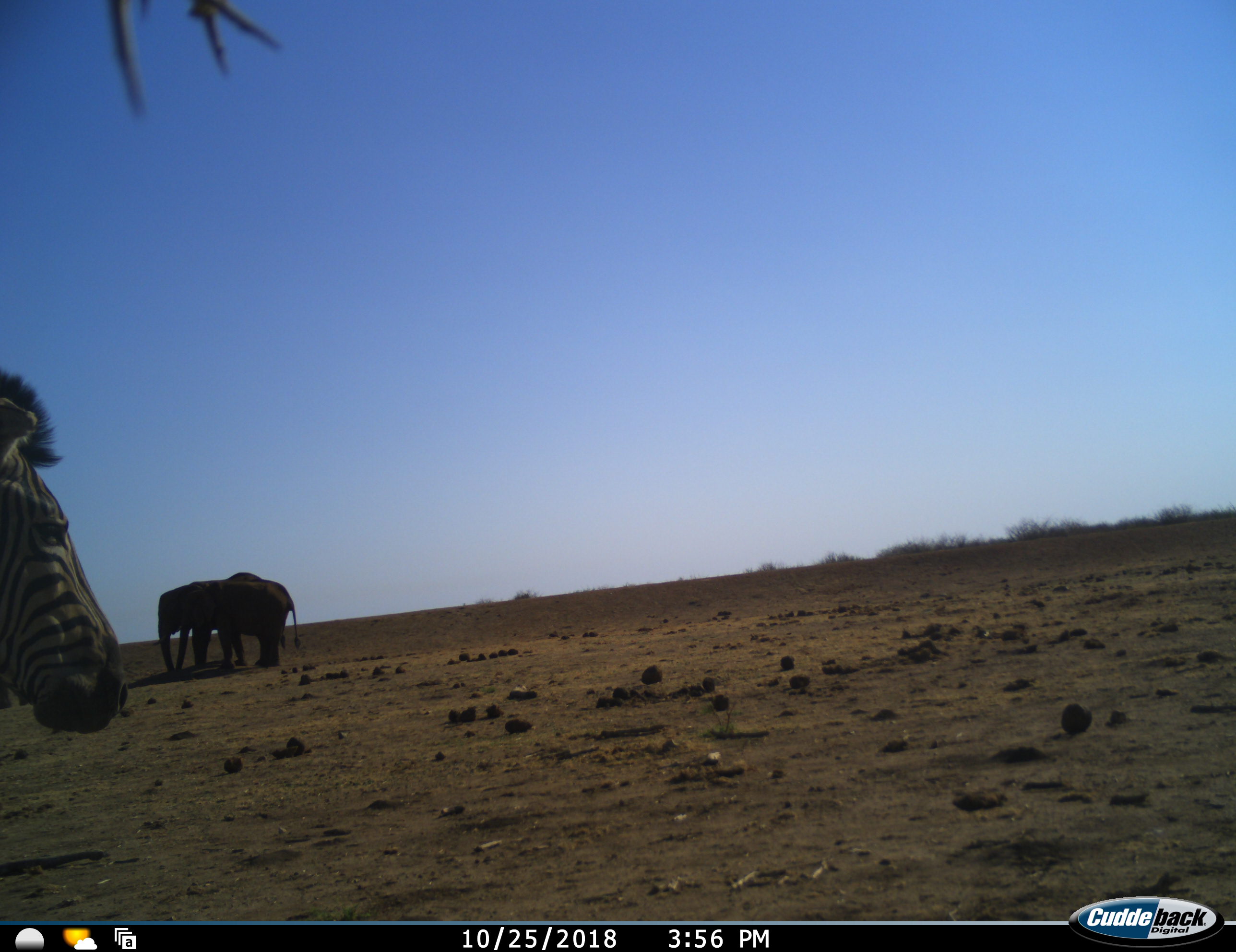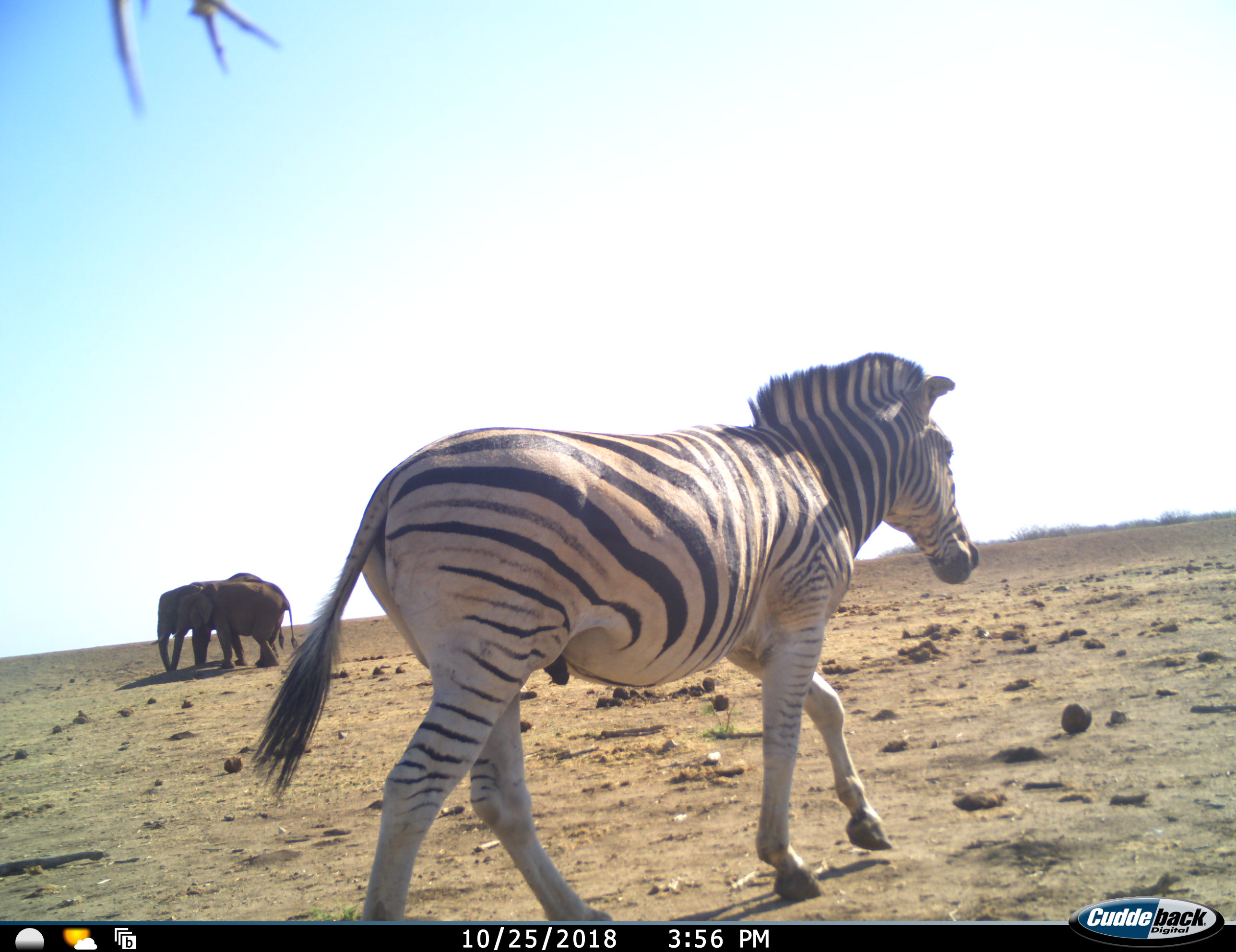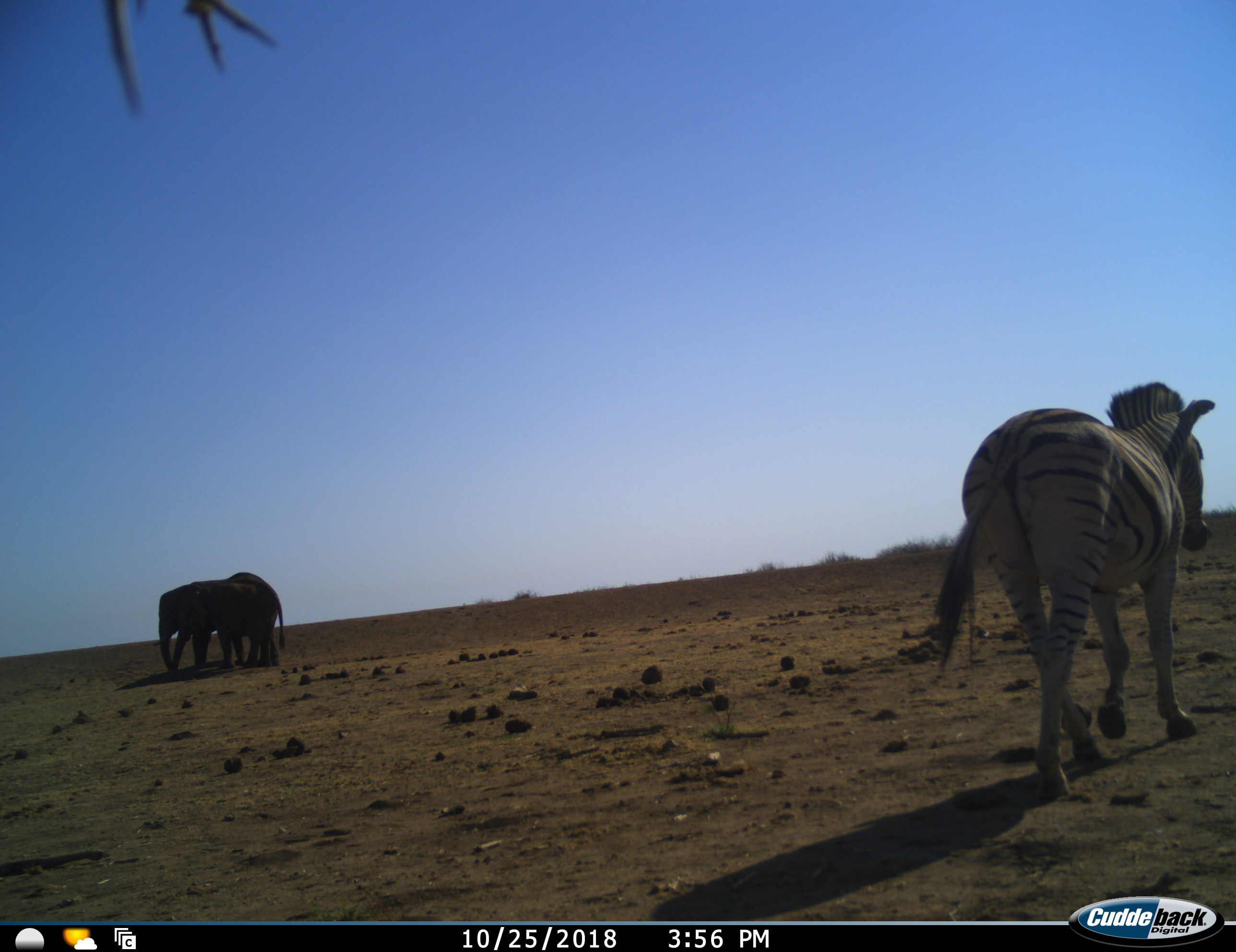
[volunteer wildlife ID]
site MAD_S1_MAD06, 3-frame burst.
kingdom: Animalia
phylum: Chordata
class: Mammalia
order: Proboscidea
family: Elephantidae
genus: Loxodonta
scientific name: Loxodonta africana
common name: african bush elephant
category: elephant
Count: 2.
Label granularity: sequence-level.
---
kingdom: Animalia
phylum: Chordata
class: Mammalia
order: Perissodactyla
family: Equidae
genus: Equus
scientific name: Equus quagga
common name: plains zebra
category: zebraplains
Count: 1.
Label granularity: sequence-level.